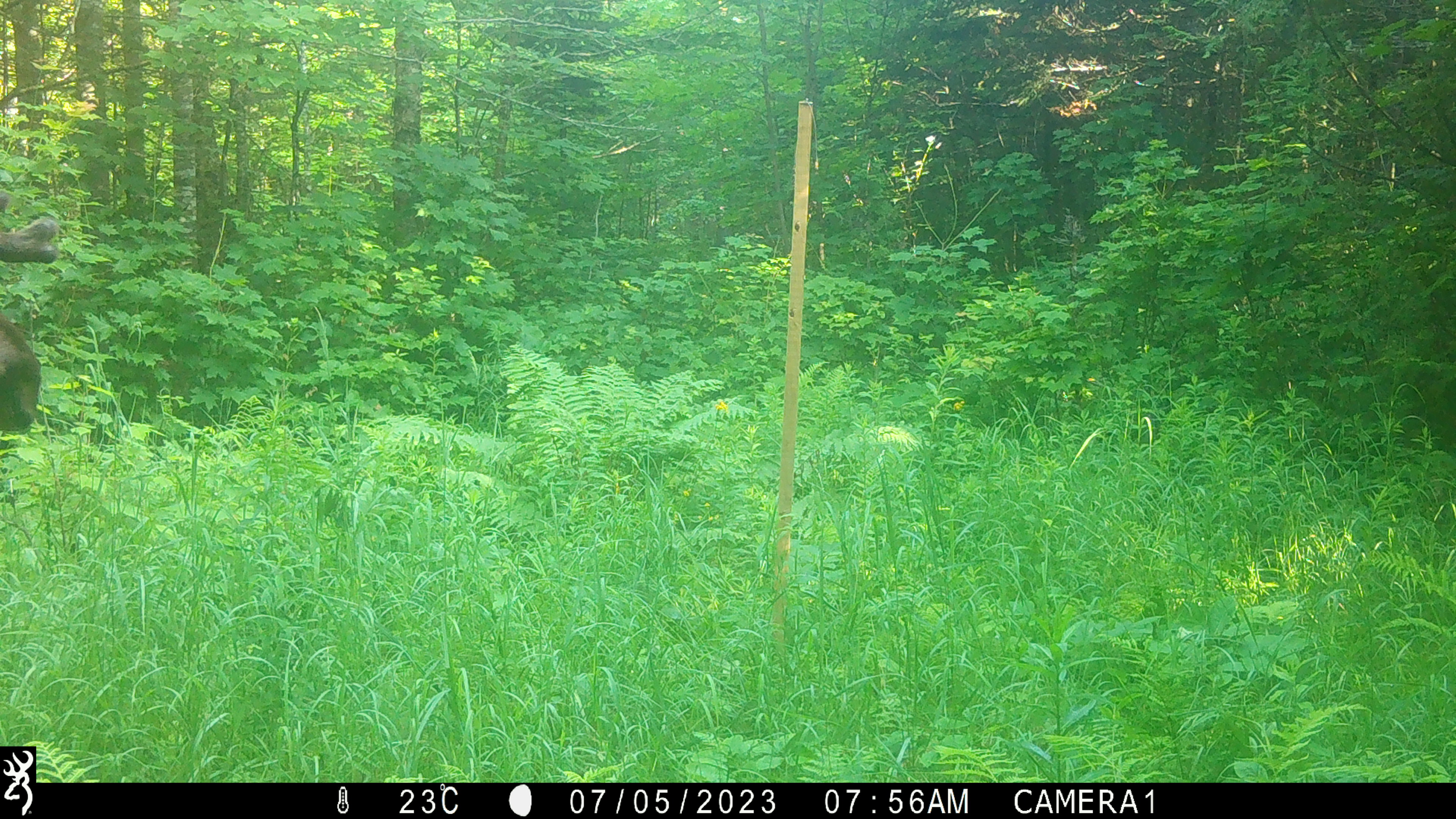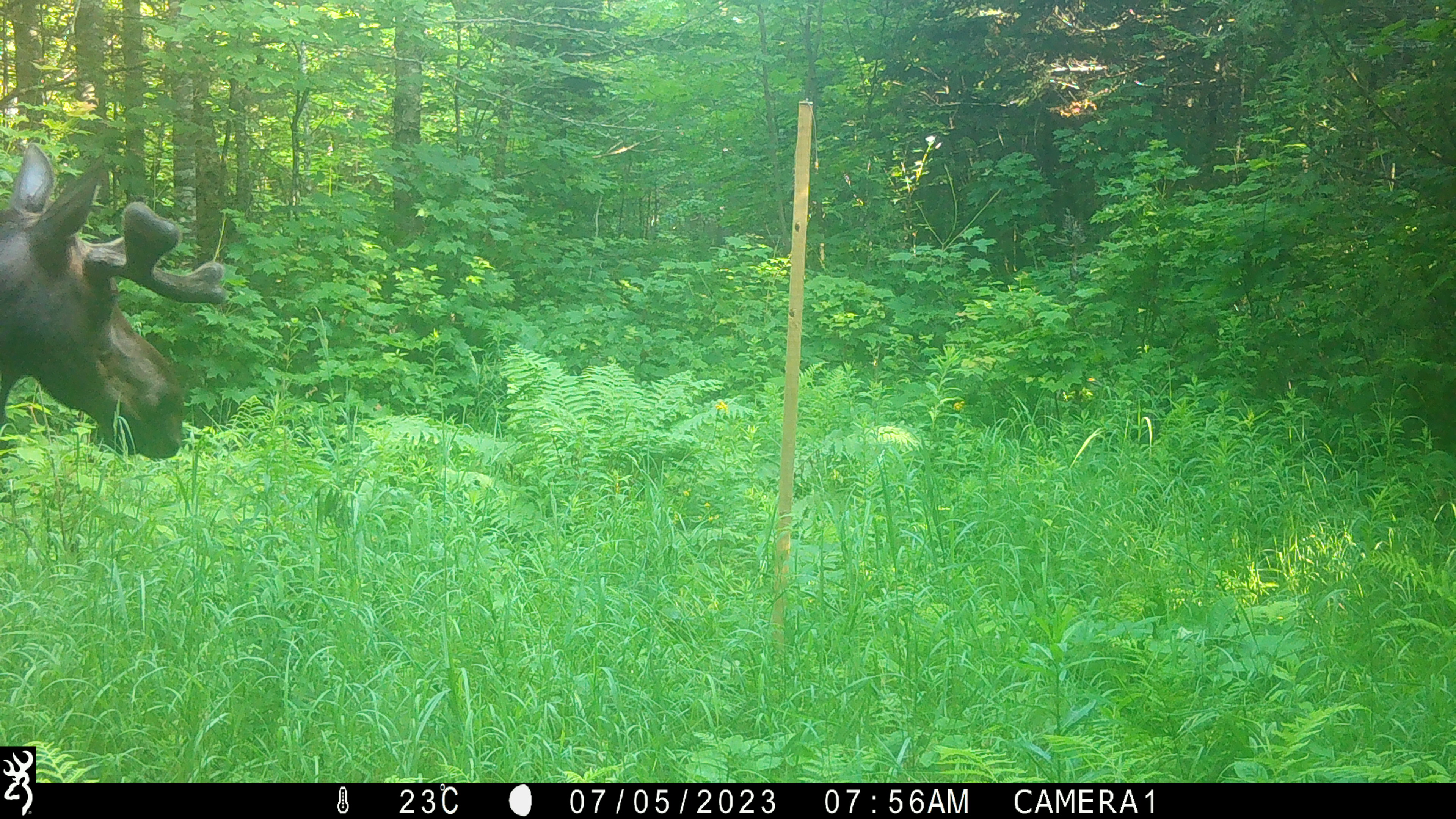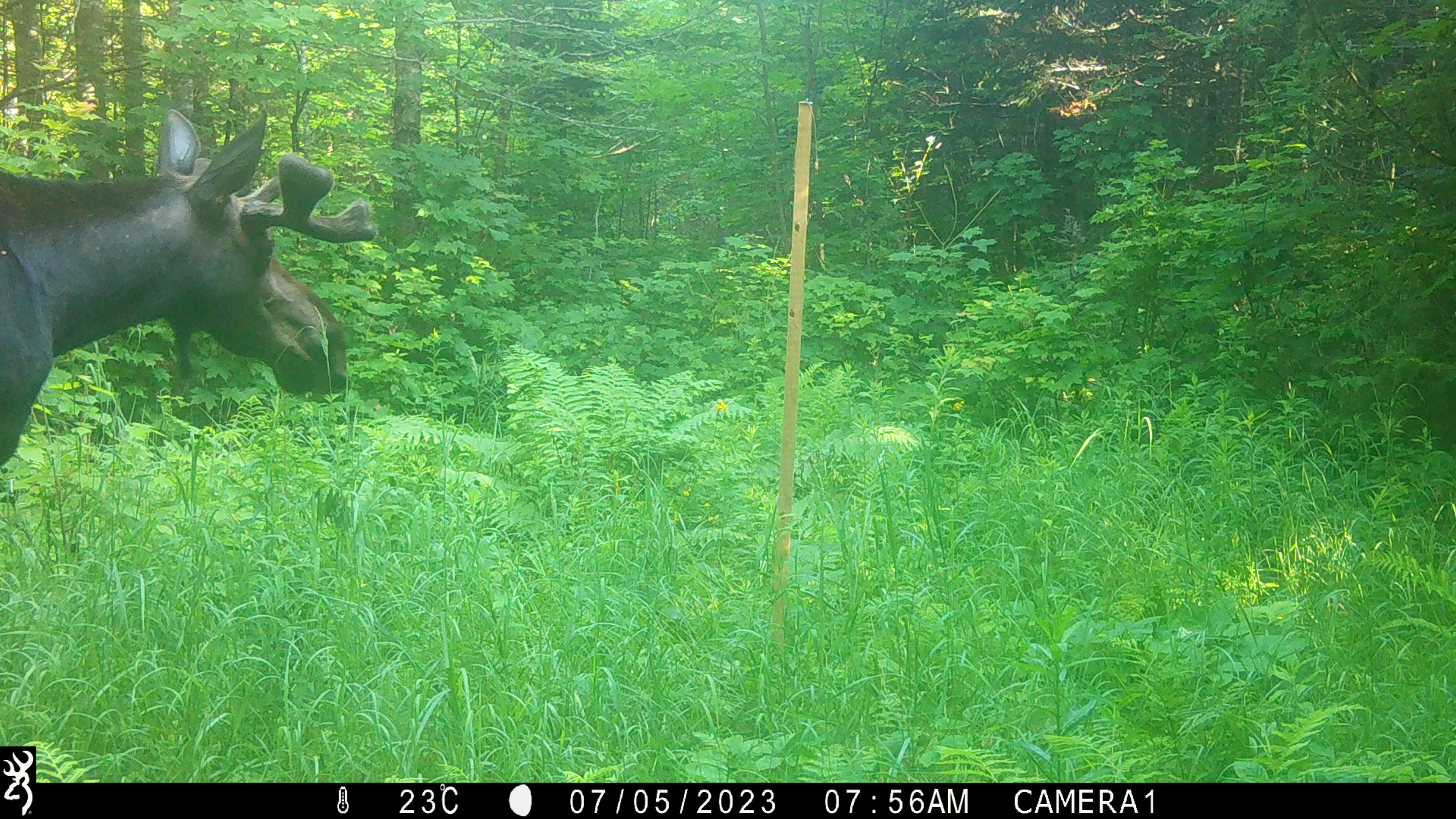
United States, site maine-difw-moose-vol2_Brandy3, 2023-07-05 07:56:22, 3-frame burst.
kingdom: Animalia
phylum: Chordata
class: Mammalia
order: Artiodactyla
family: Cervidae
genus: Alces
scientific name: Alces alces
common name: moose